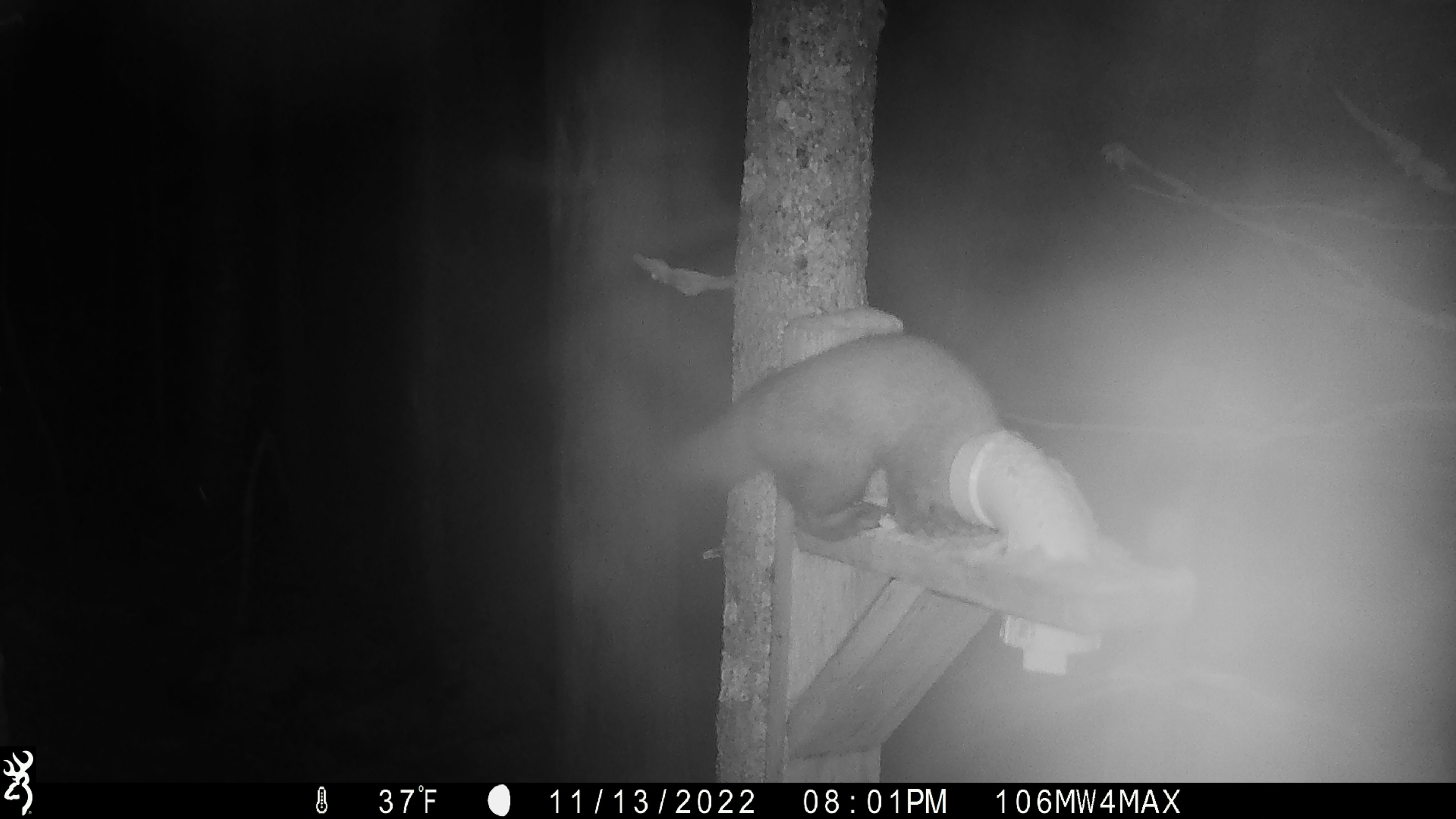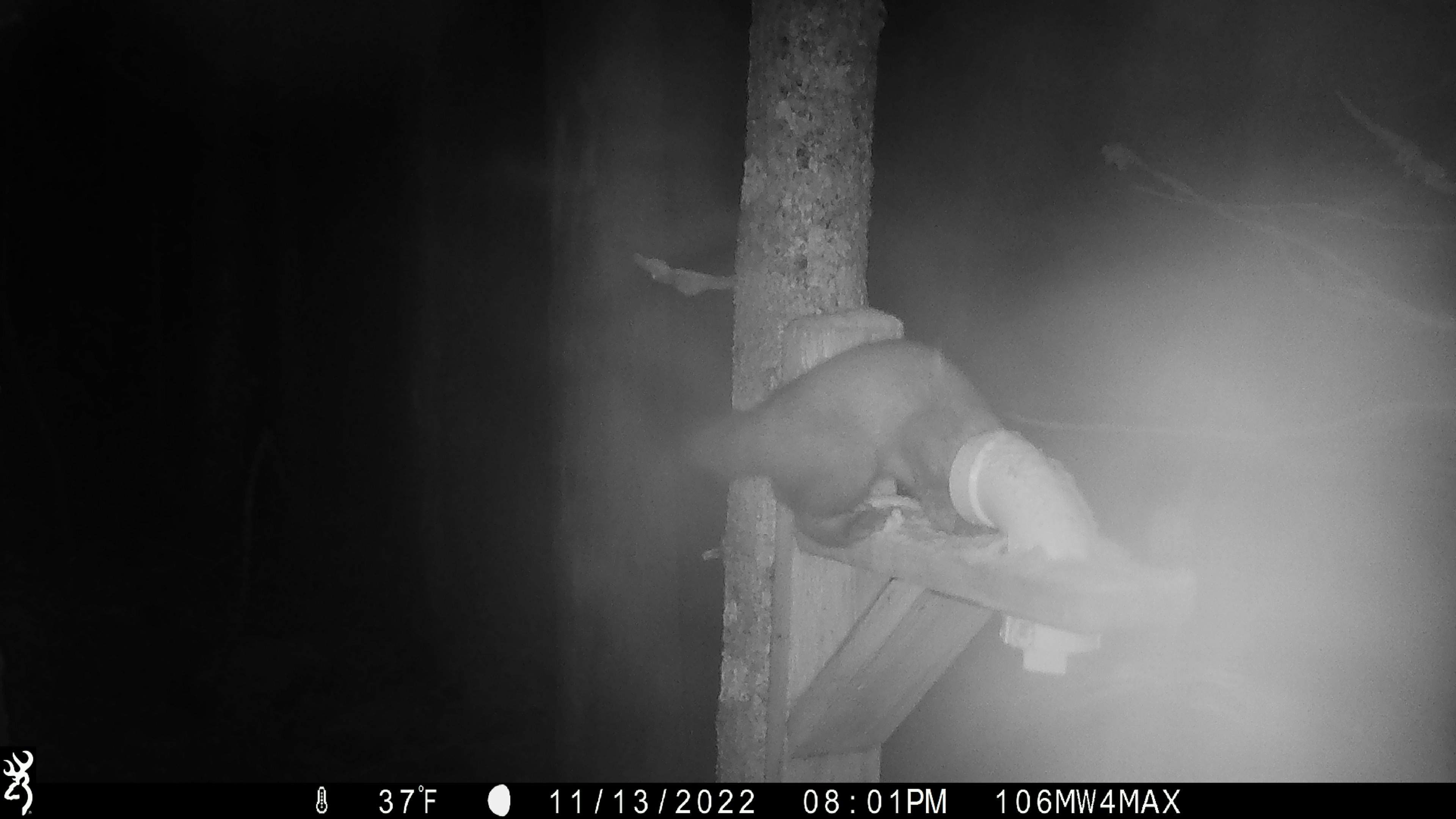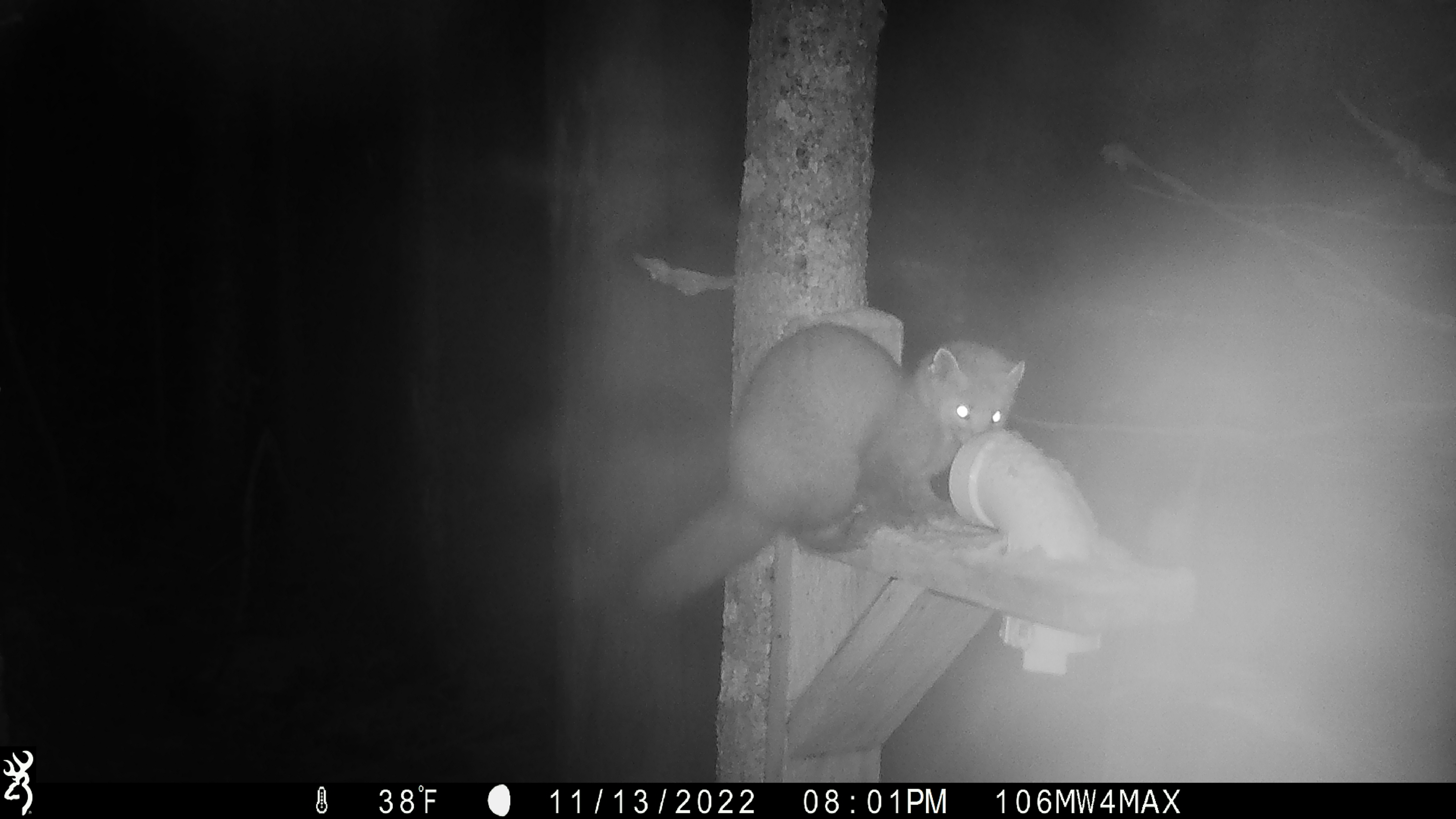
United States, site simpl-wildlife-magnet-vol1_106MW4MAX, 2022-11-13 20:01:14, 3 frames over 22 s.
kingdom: Animalia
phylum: Chordata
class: Mammalia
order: Carnivora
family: Mustelidae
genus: Martes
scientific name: Martes americana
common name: american marten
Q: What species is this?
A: American marten (Martes americana).